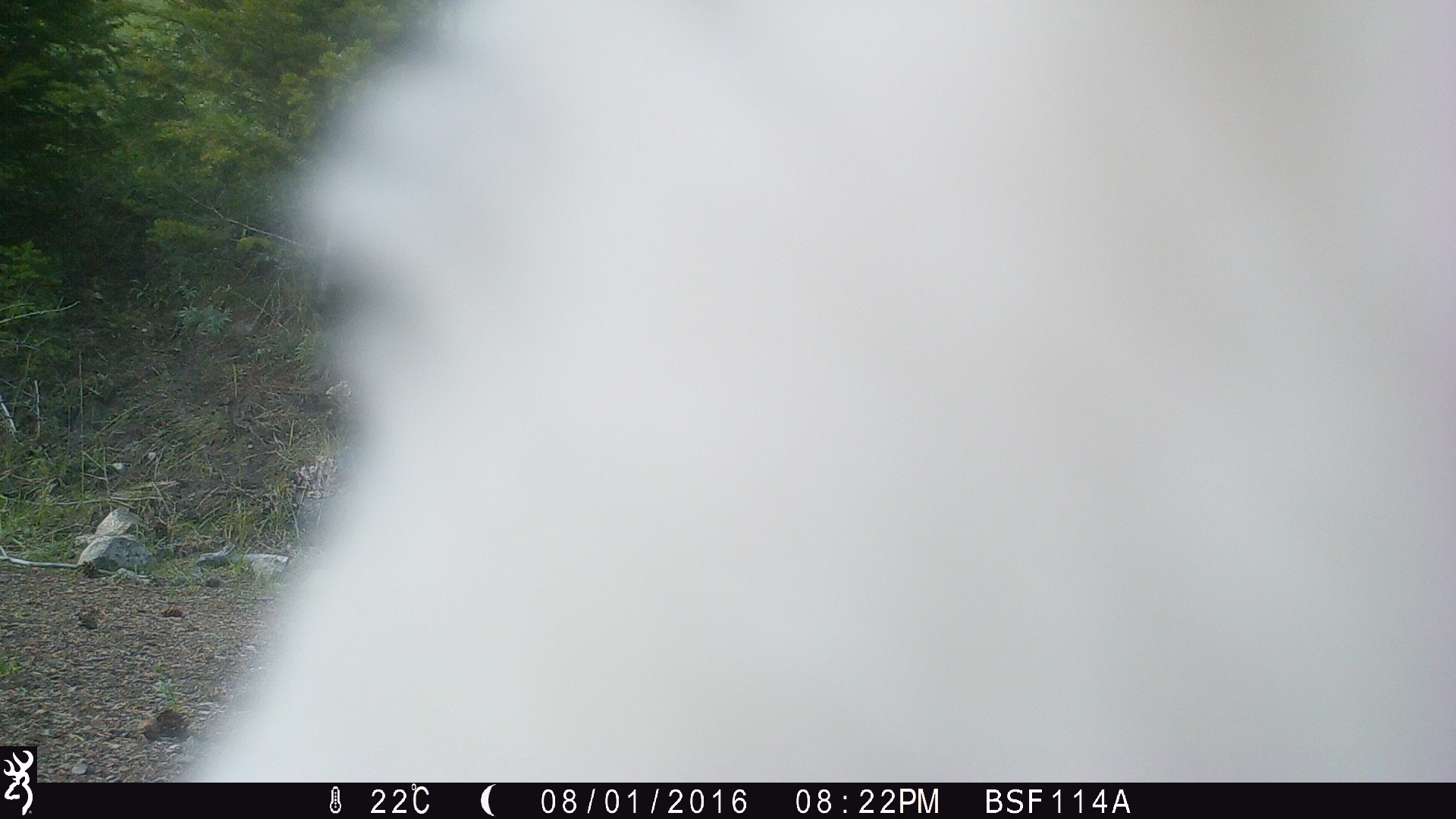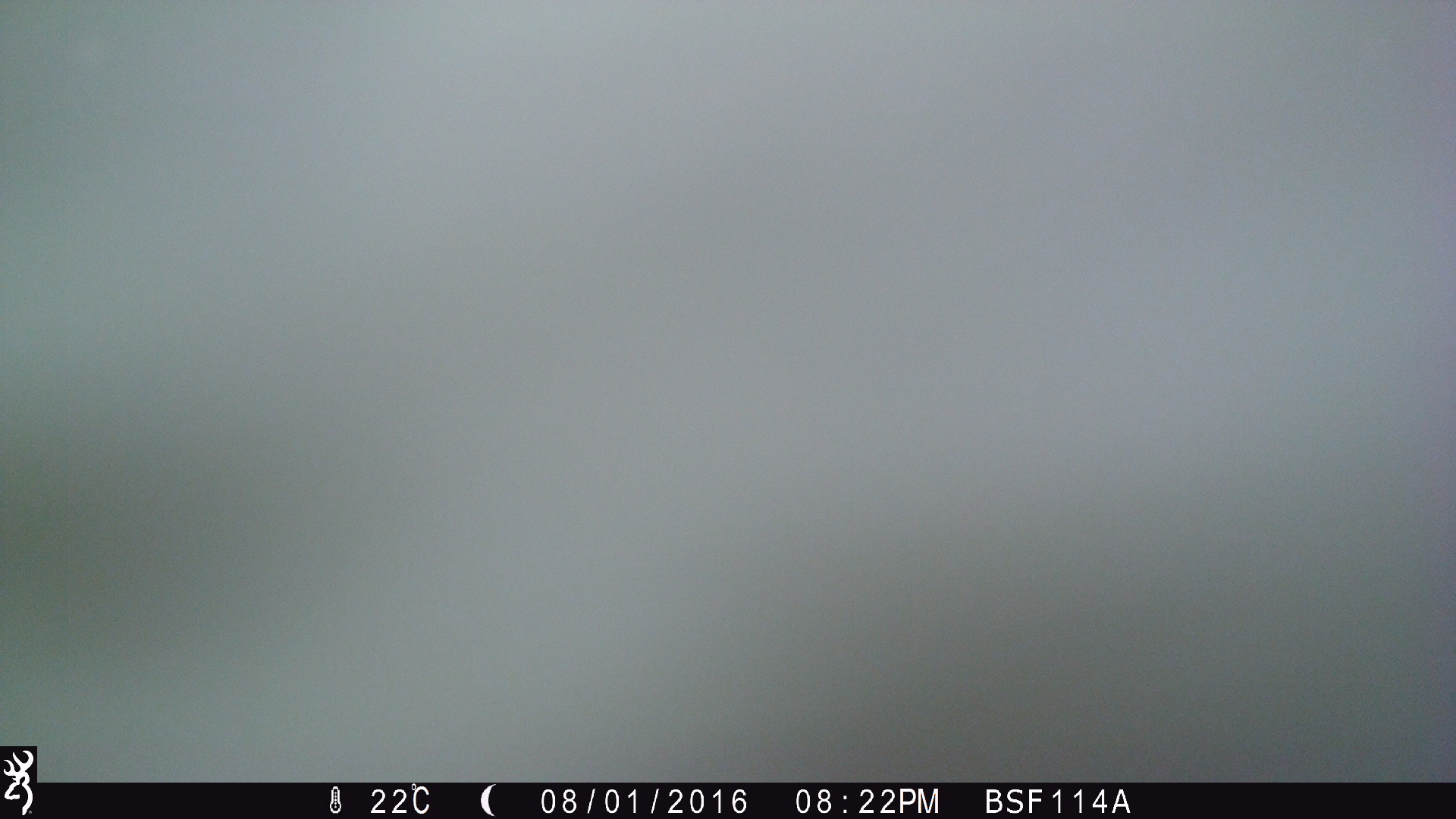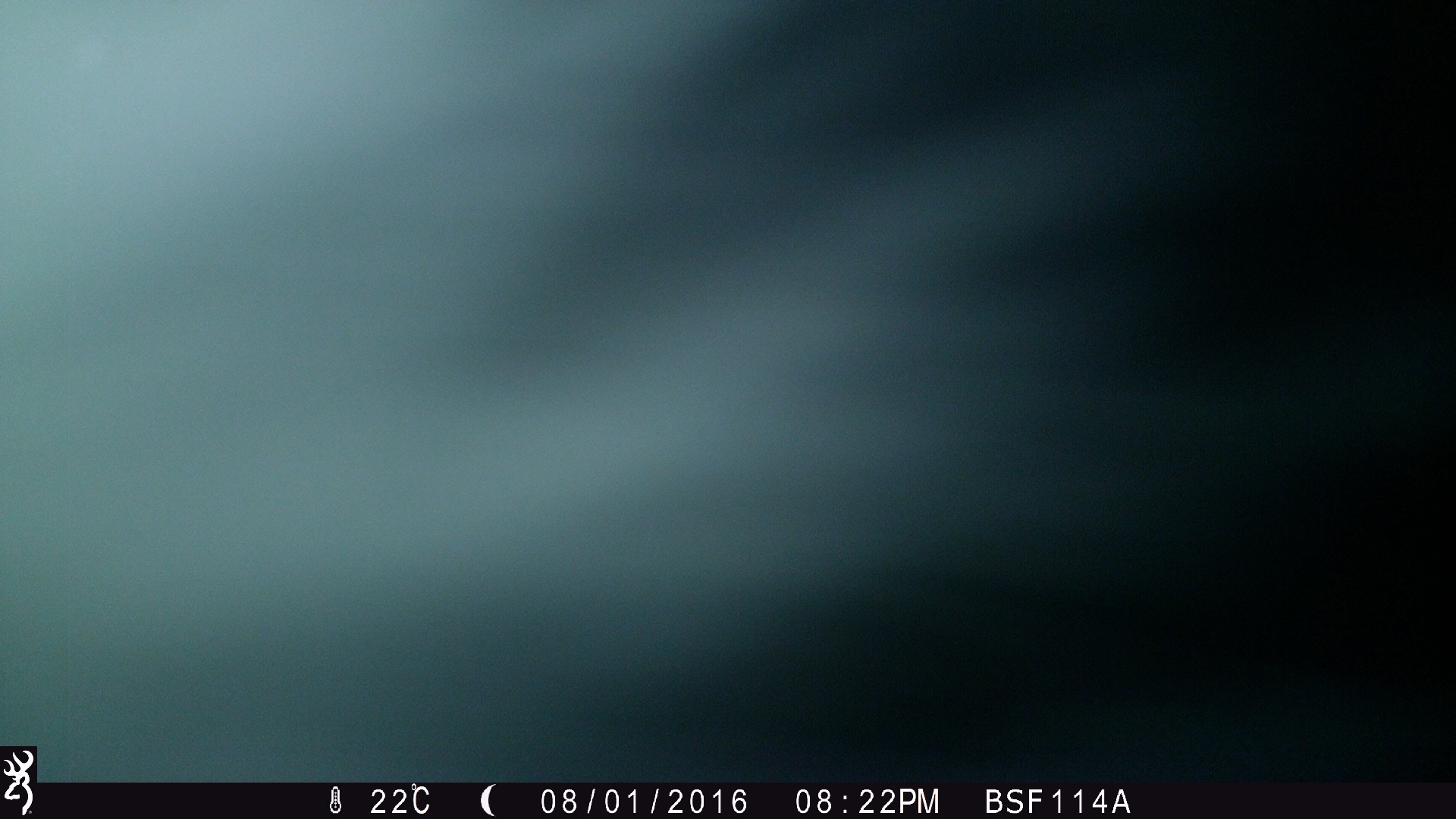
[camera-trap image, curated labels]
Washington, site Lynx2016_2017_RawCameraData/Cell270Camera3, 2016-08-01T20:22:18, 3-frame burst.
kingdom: Animalia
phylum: Chordata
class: Mammalia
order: Artiodactyla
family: Bovidae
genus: Bos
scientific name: Bos taurus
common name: domestic cattle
Domestic cattle (Bos taurus). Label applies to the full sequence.